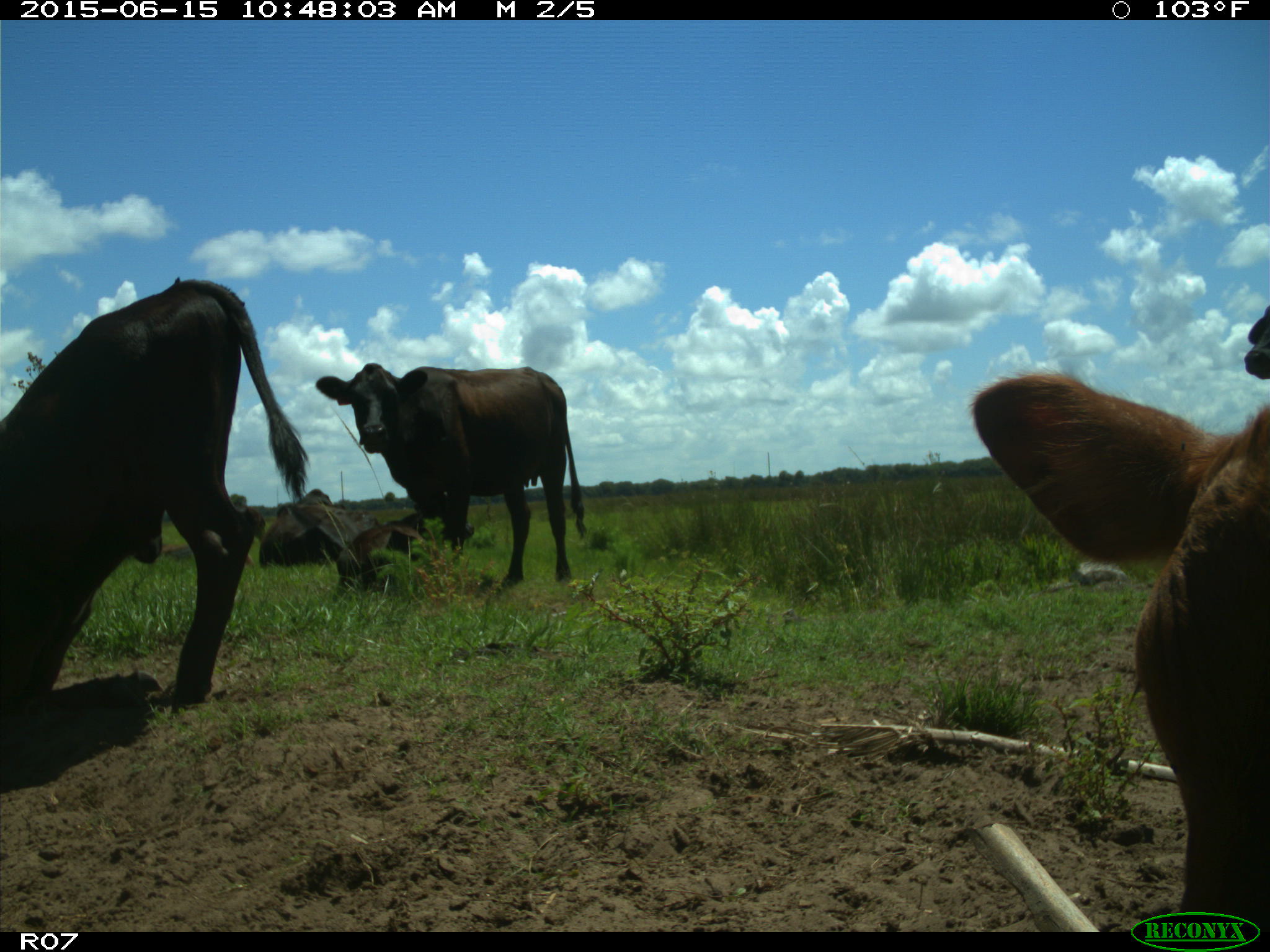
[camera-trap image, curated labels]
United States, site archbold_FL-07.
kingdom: Animalia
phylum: Chordata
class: Mammalia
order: Artiodactyla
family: Bovidae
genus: Bos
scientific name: Bos taurus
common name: domestic cow